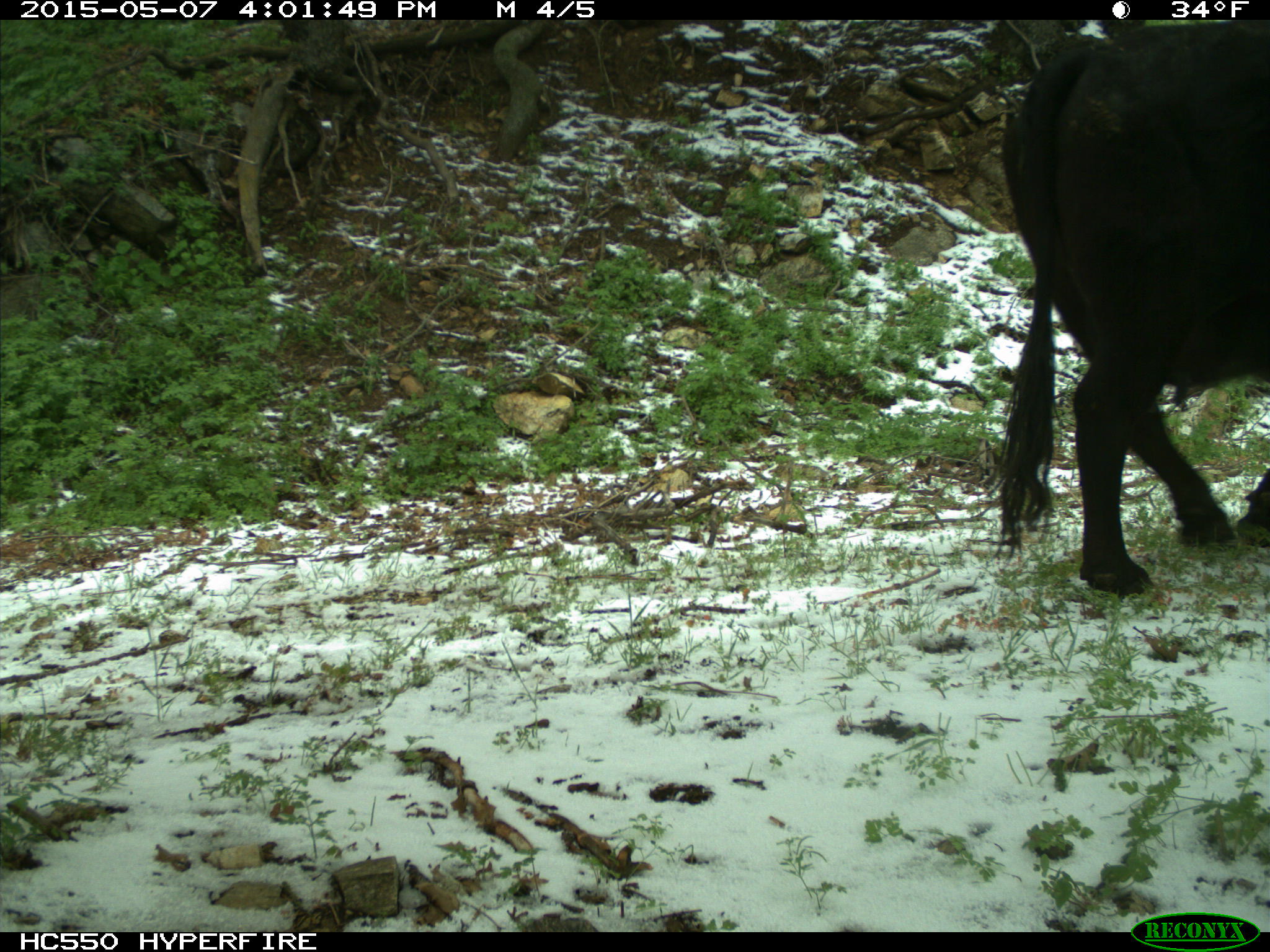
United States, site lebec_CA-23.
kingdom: Animalia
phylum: Chordata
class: Mammalia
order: Artiodactyla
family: Bovidae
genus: Bos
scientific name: Bos taurus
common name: domestic cow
Bos taurus (domestic cow).